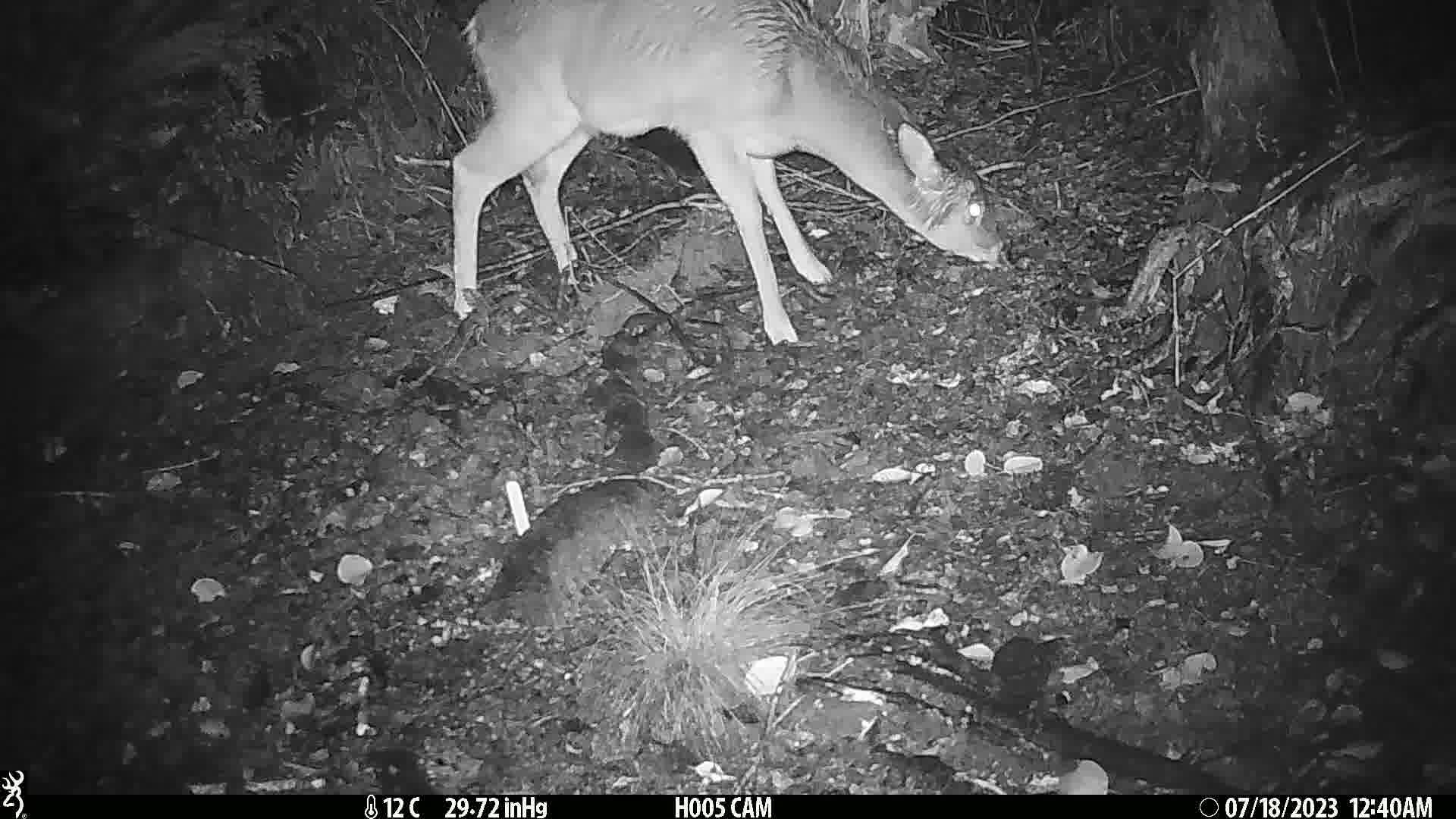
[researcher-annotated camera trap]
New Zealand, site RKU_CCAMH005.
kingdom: Animalia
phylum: Chordata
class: Mammalia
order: Artiodactyla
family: Cervidae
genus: Odocoileus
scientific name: Odocoileus virginianus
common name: white-tailed deer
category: white tailed deer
White tailed deer (white-tailed deer) (Odocoileus virginianus).